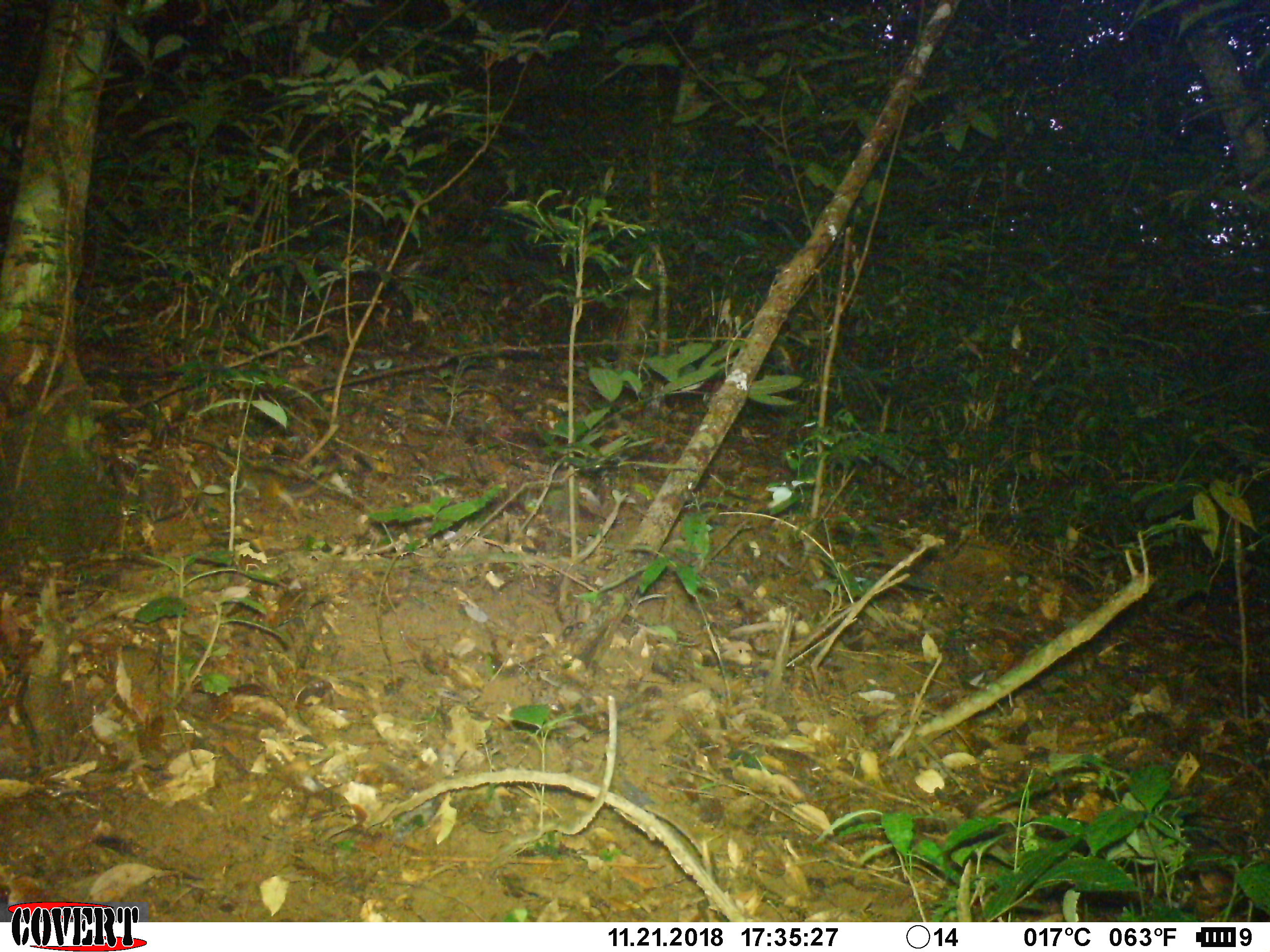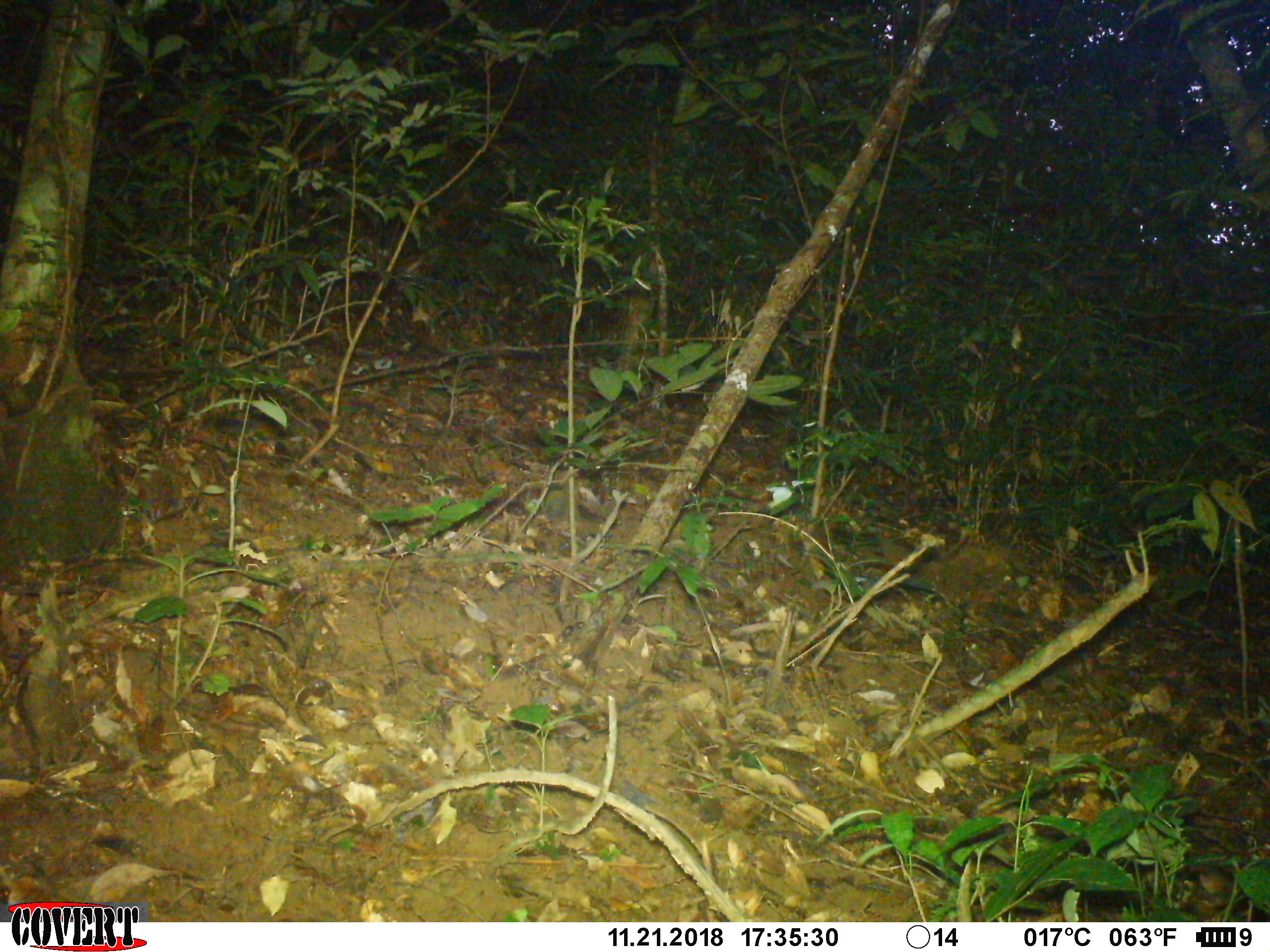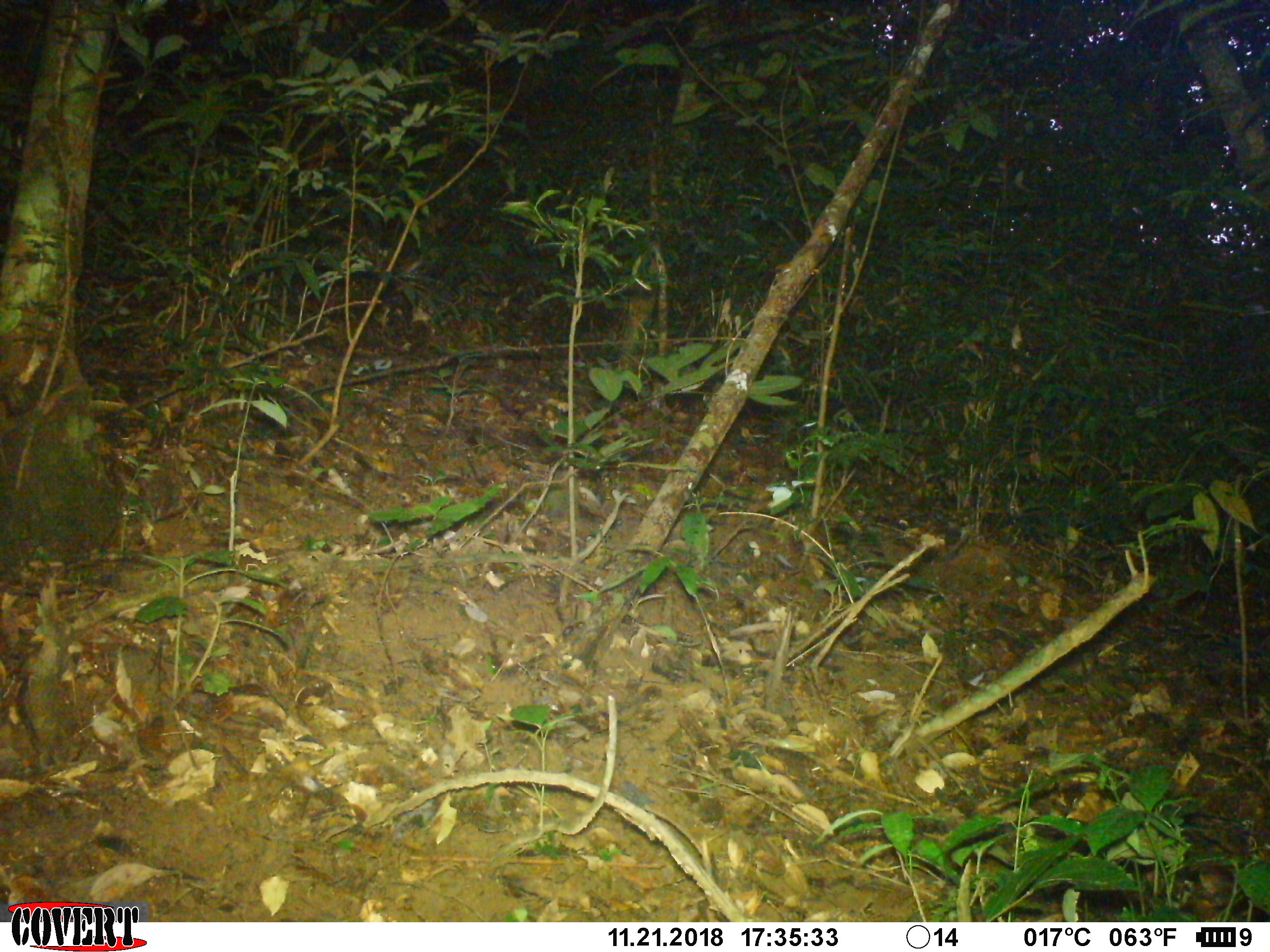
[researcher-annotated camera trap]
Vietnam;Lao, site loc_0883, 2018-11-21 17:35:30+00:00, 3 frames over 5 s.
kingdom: Animalia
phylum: Chordata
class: Mammalia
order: Rodentia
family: Sciuridae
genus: Dremomys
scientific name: Dremomys rufigenis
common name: red-cheeked squirrel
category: red cheeked squirrel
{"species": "red cheeked squirrel (red-cheeked squirrel) (Dremomys rufigenis)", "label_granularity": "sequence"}